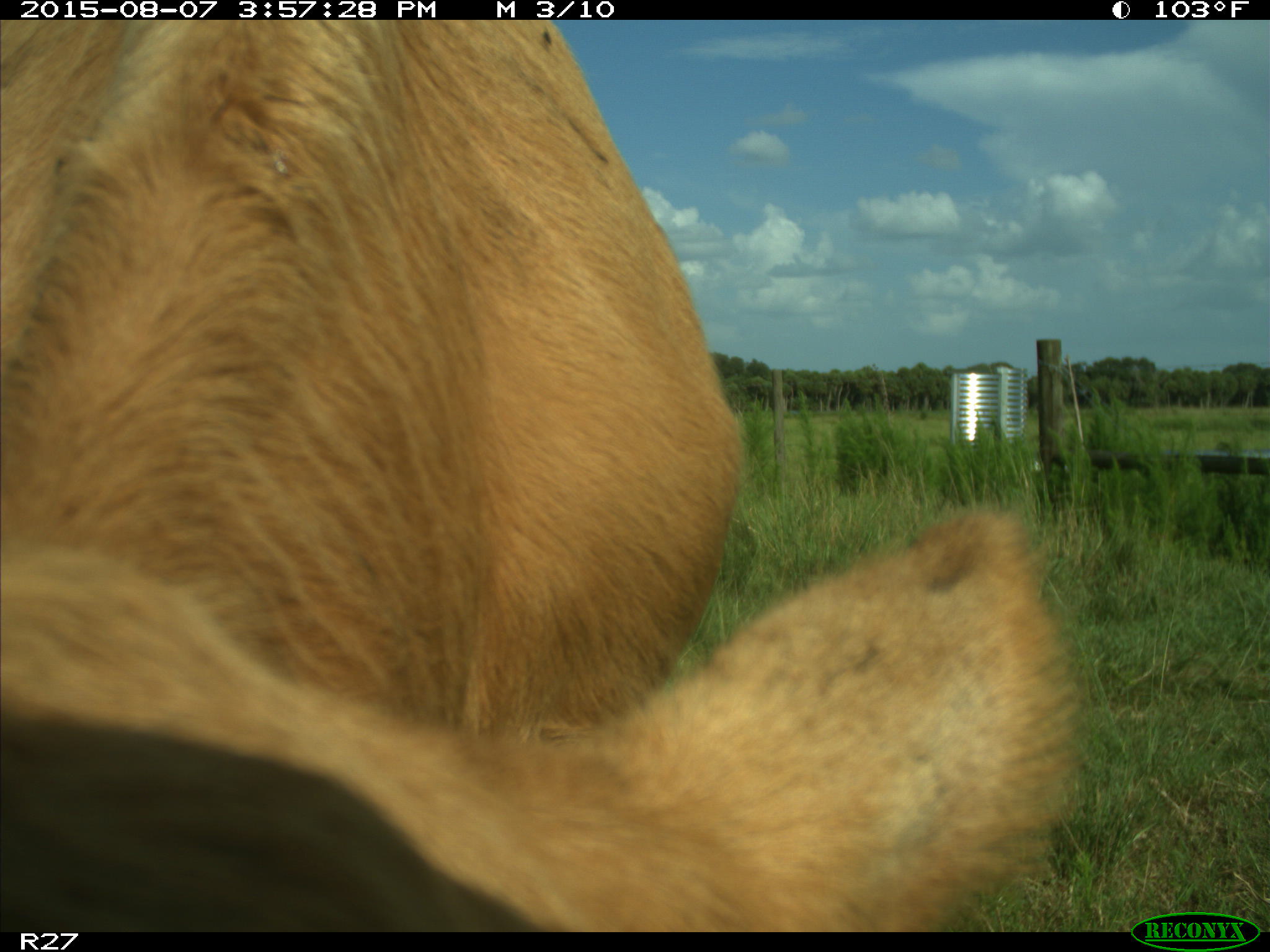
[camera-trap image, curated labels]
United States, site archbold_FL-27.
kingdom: Animalia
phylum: Chordata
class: Mammalia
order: Artiodactyla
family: Bovidae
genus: Bos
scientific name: Bos taurus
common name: domestic cow